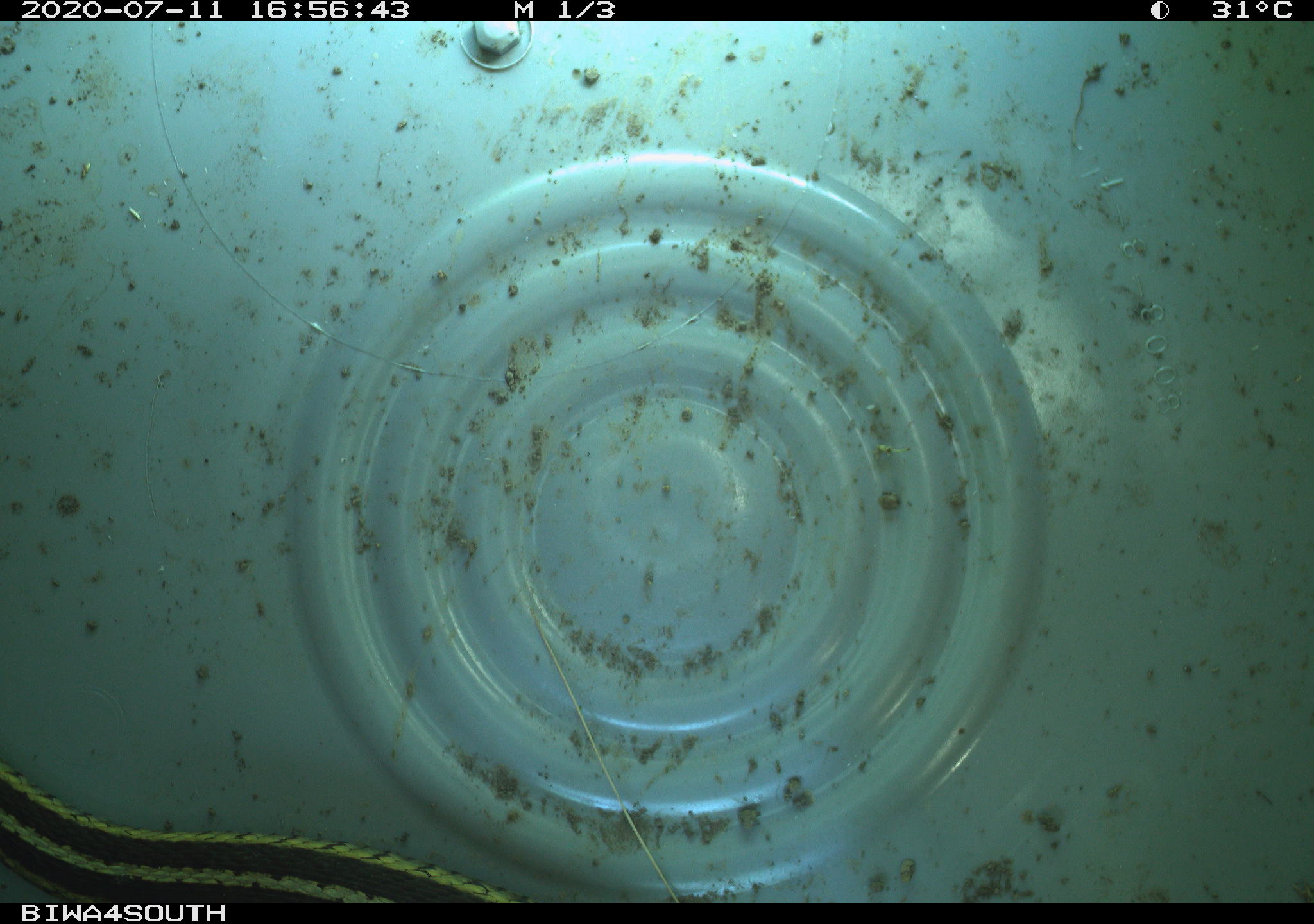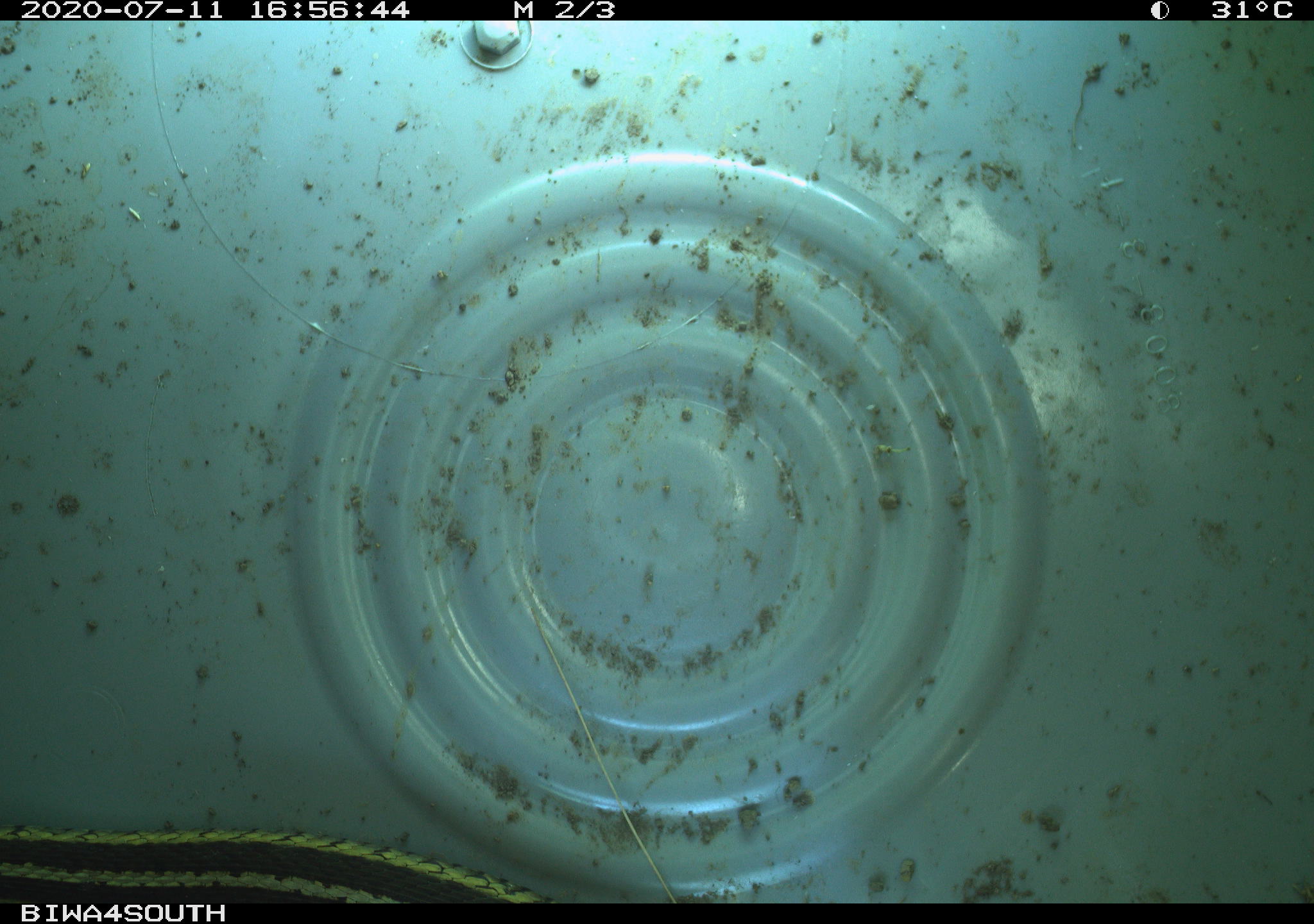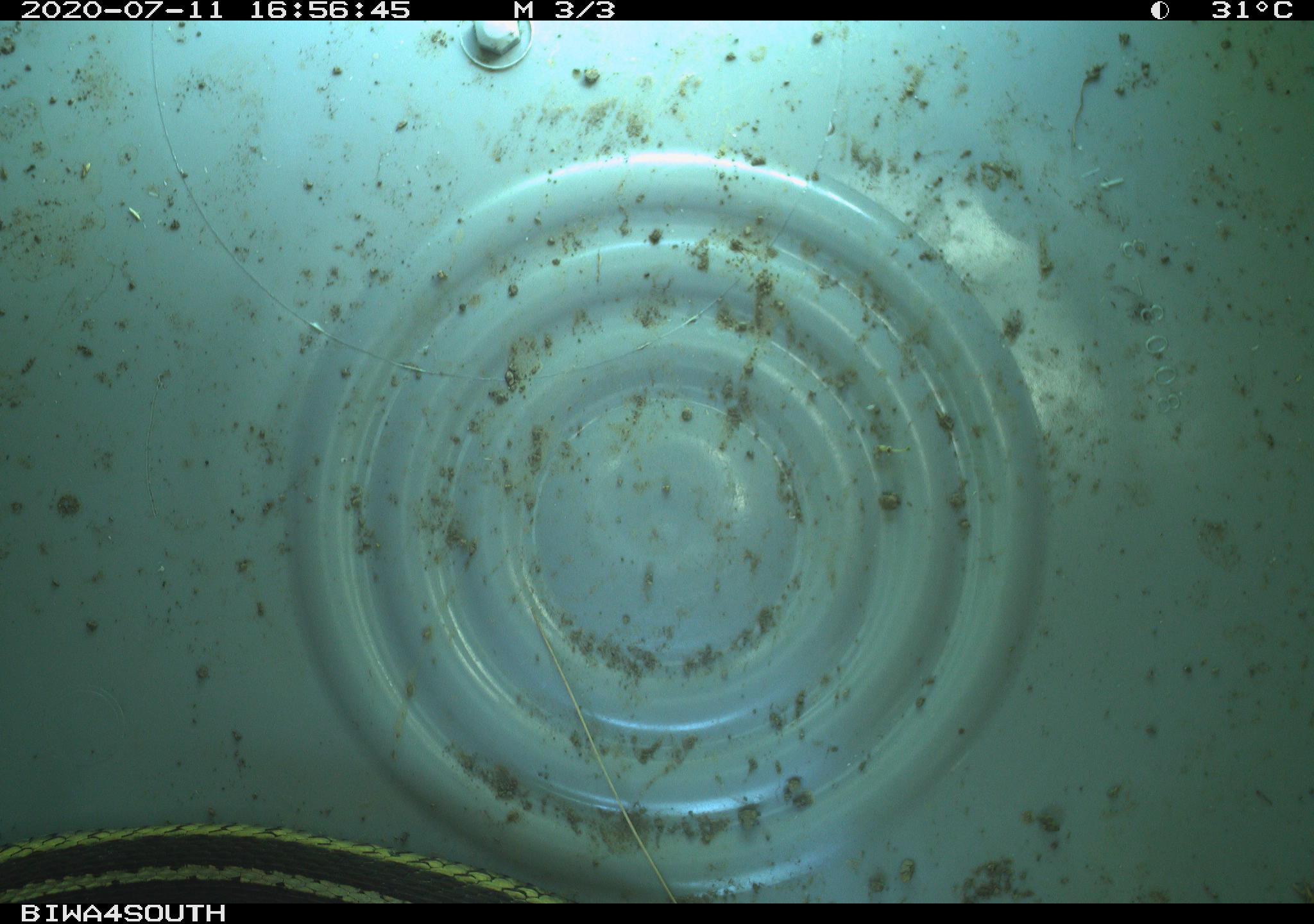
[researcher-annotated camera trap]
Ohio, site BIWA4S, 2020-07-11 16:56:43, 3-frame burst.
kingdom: Animalia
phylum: Chordata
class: Reptilia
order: Squamata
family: Colubridae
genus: Thamnophis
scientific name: Thamnophis sirtalis sirtalis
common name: eastern gartersnake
Eastern gartersnake (Thamnophis sirtalis sirtalis).